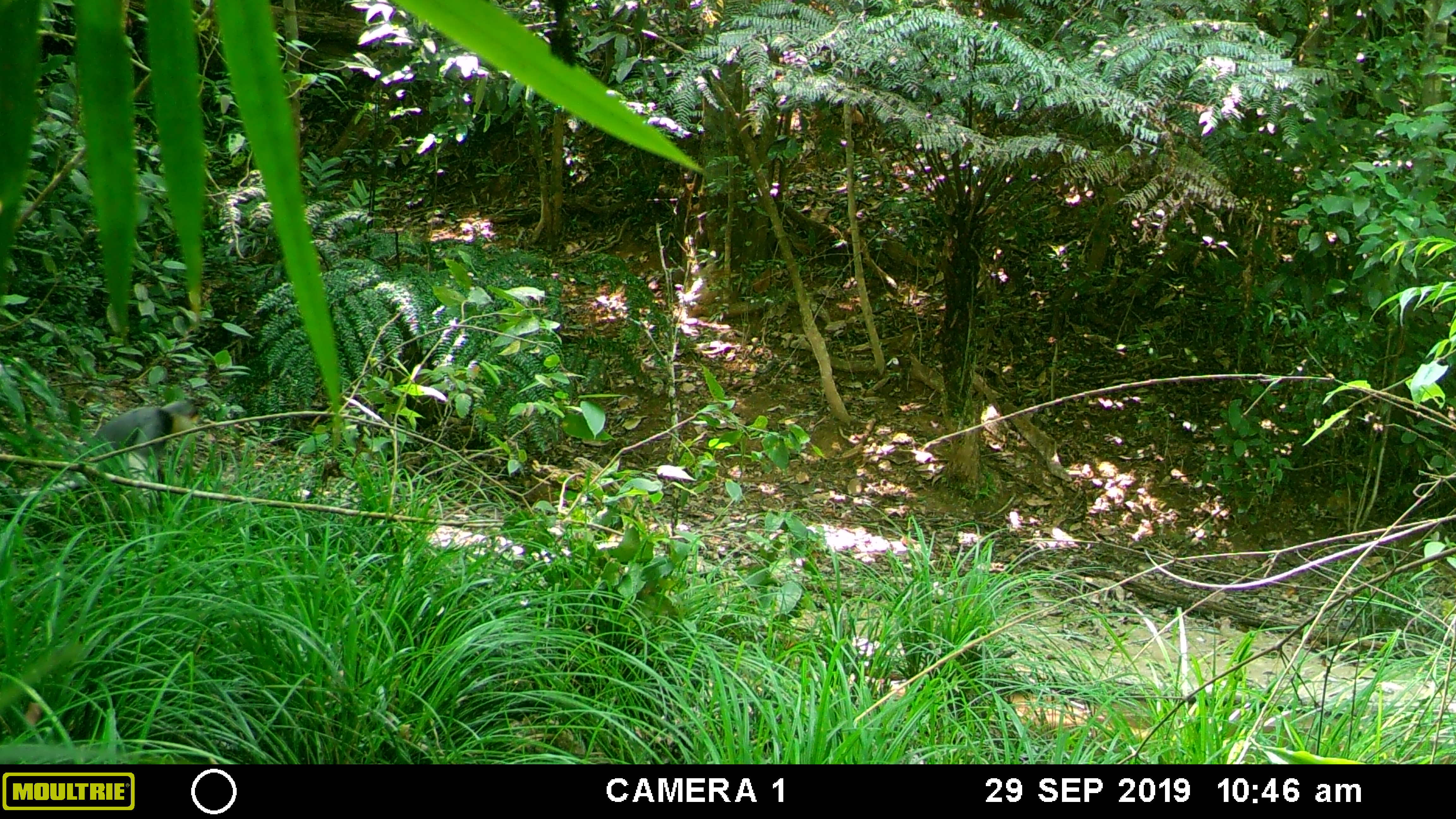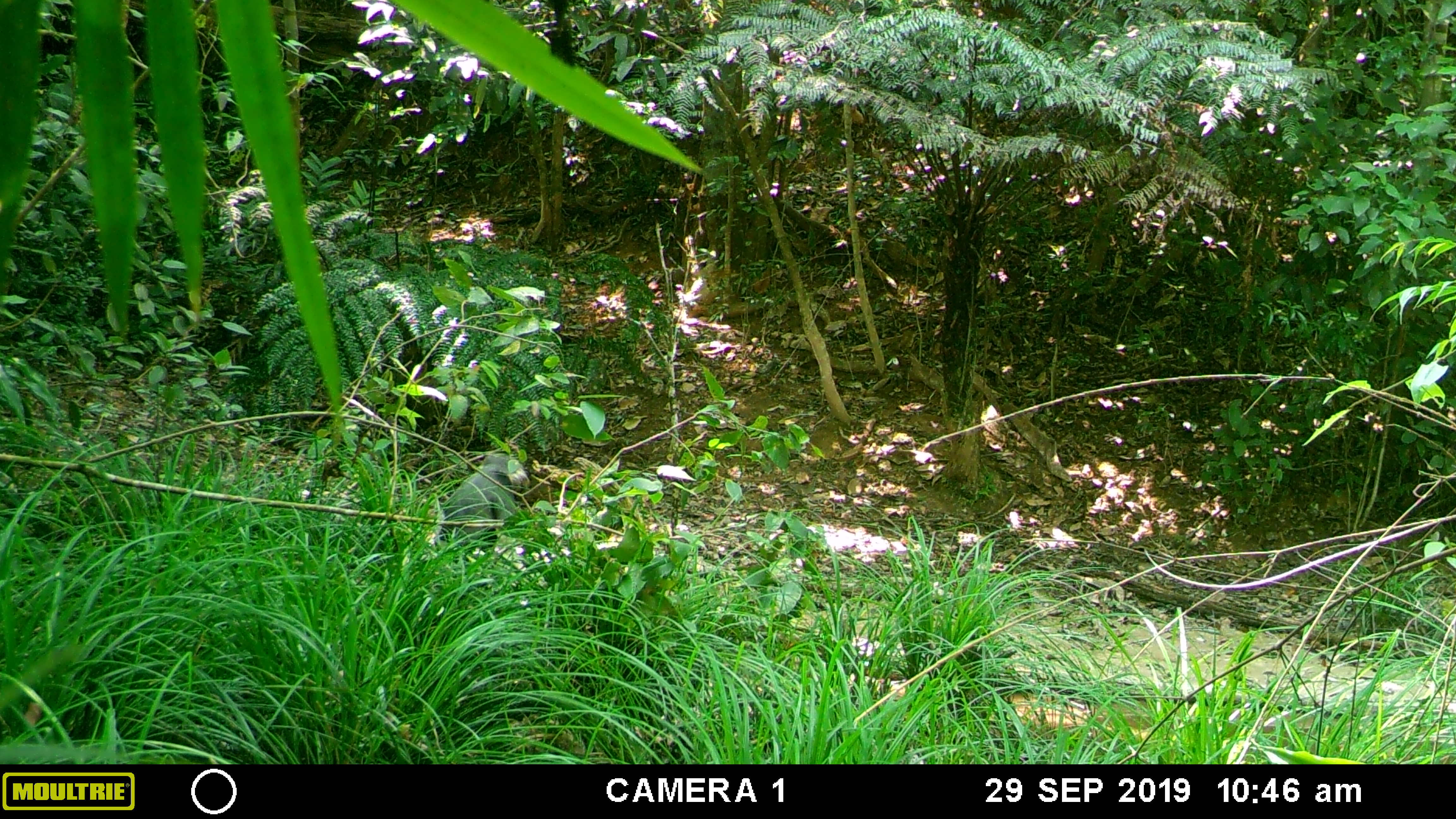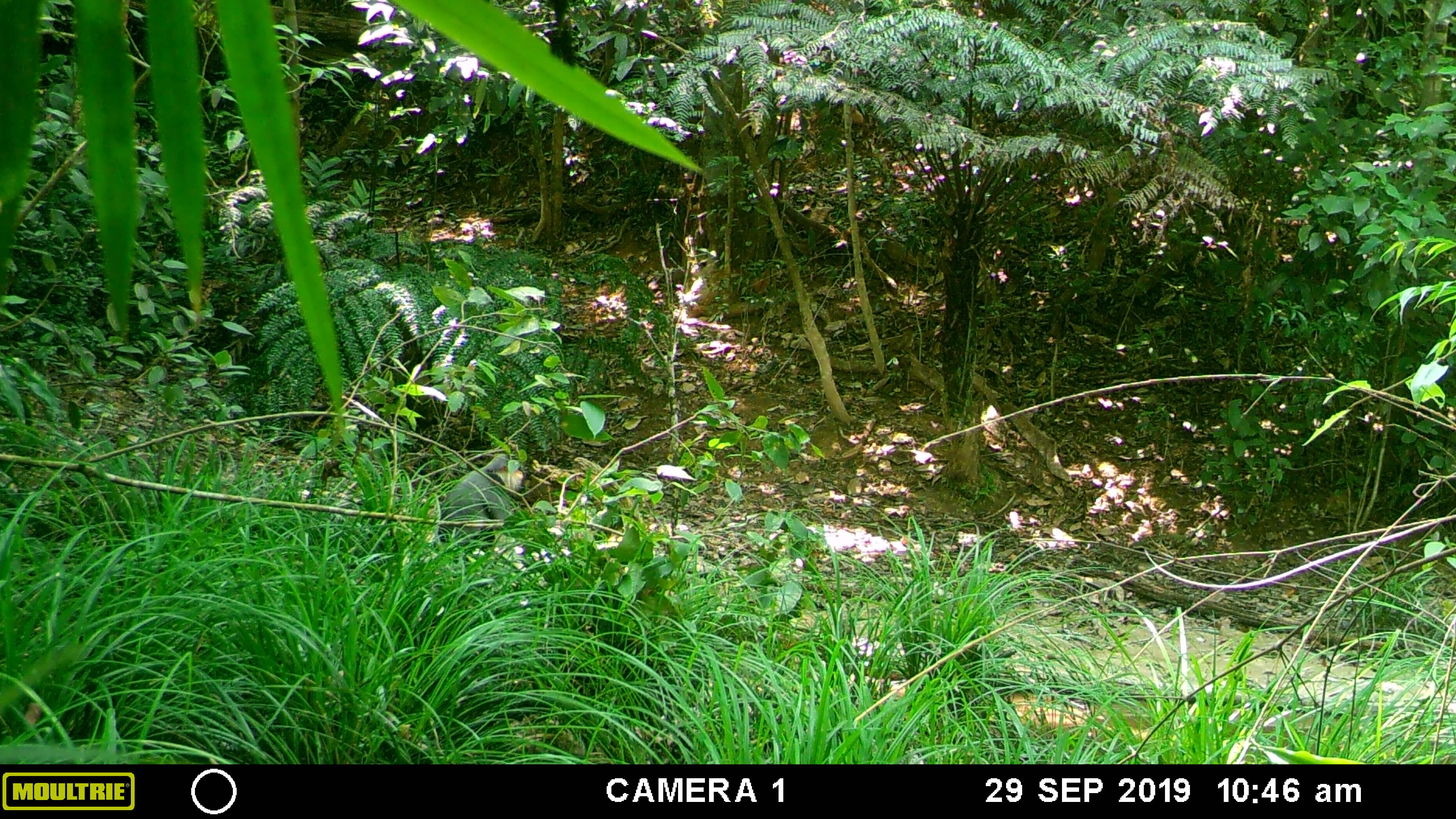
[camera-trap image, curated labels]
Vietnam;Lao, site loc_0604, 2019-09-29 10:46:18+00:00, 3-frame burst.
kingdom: Animalia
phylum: Chordata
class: Mammalia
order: Primates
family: Cercopithecidae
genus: Pygathrix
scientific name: Pygathrix nemaeus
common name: red-shanked douc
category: red shanked douc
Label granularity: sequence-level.